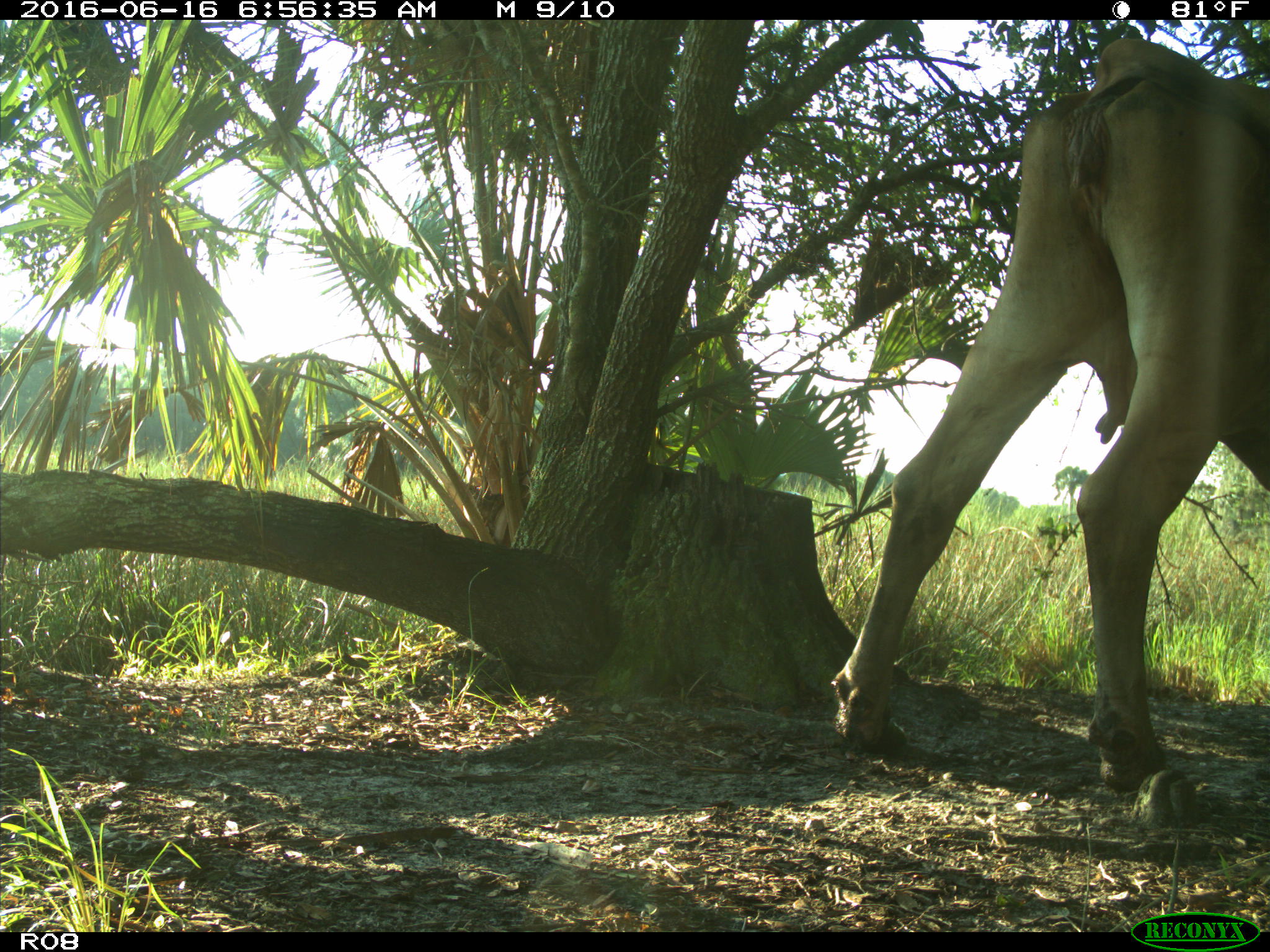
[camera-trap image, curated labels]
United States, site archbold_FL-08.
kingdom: Animalia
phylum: Chordata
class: Mammalia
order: Artiodactyla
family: Bovidae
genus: Bos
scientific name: Bos taurus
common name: domestic cow